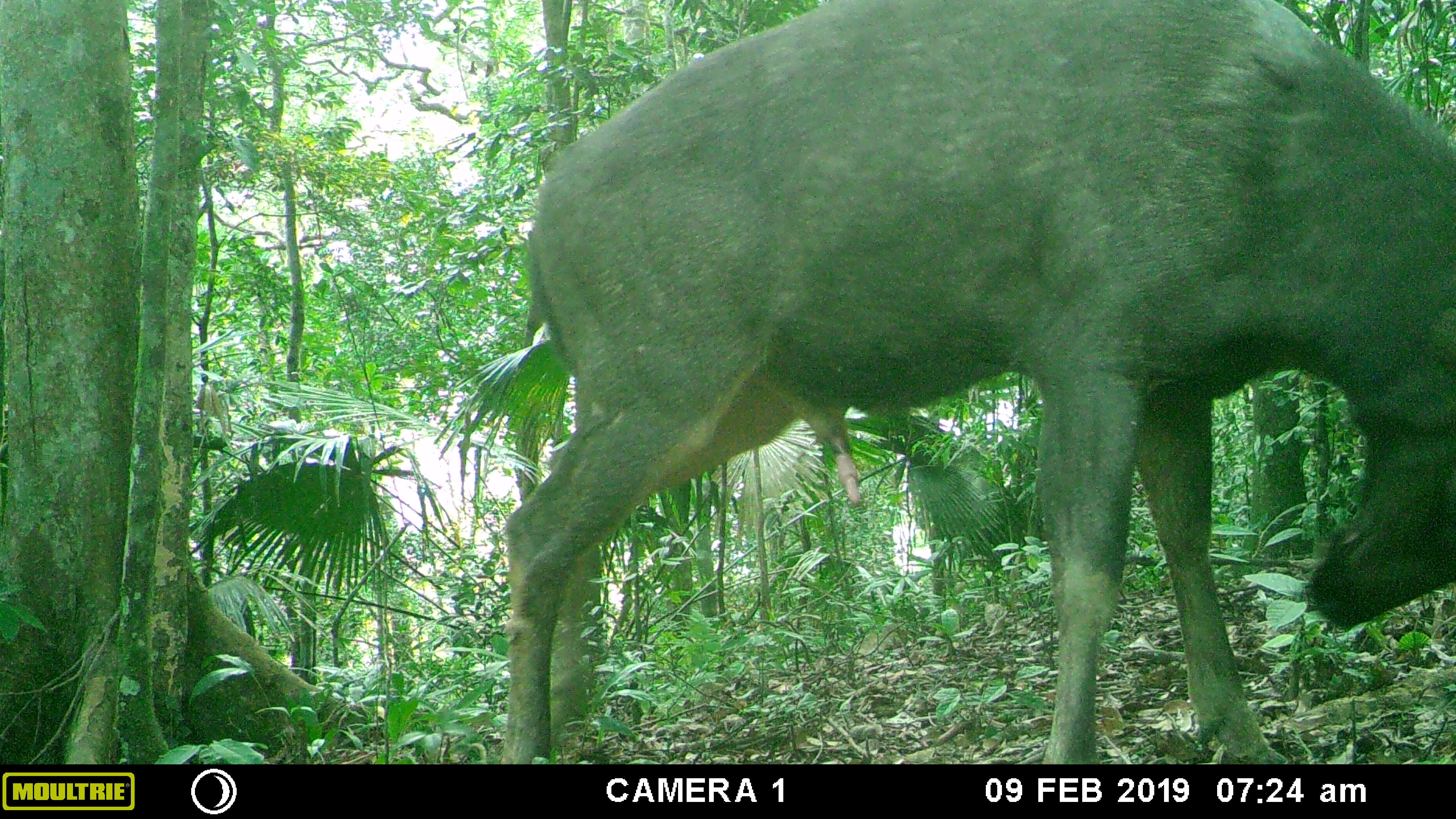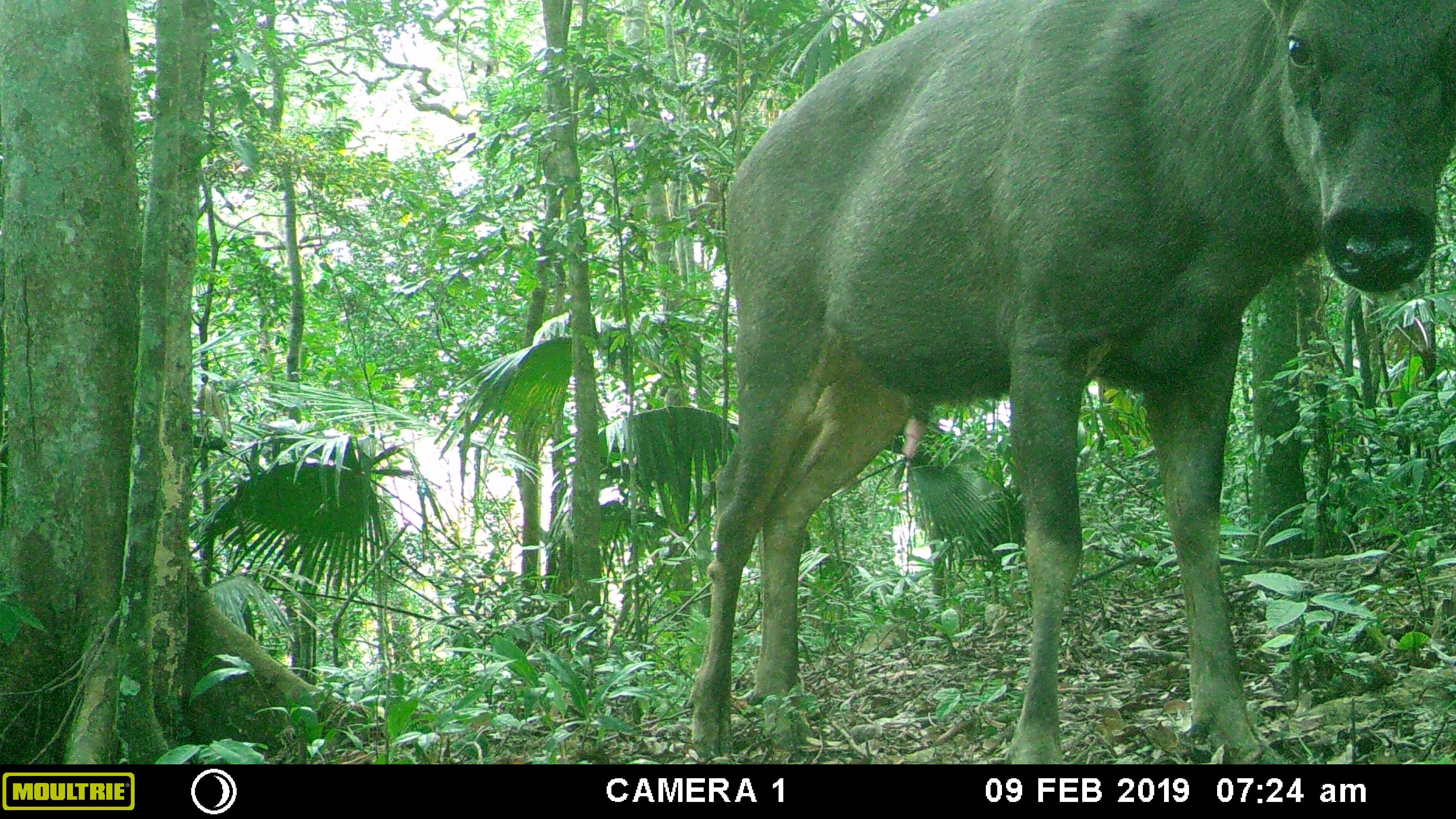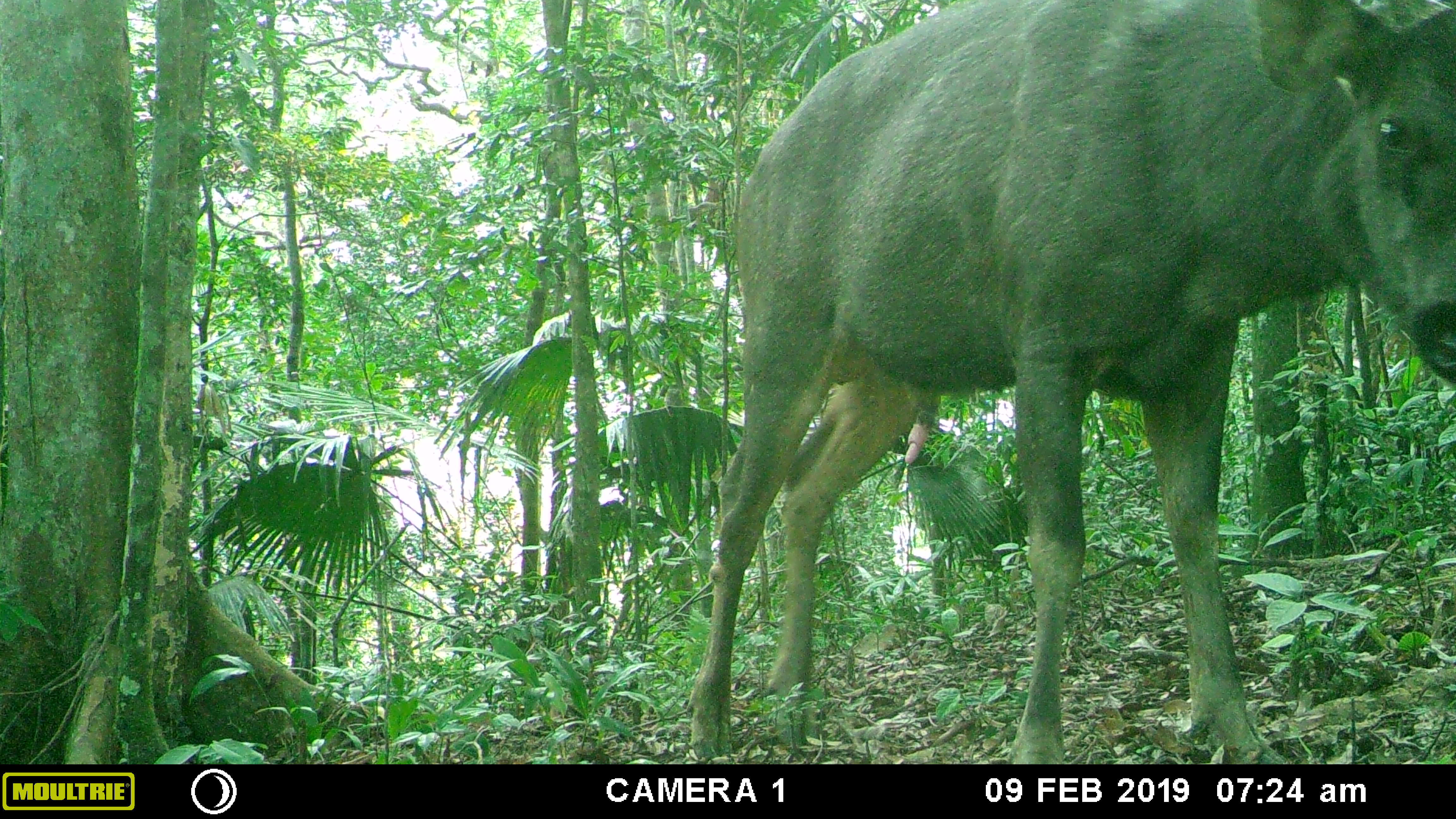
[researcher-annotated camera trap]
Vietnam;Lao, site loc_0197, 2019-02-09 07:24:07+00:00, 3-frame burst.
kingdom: Animalia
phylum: Chordata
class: Mammalia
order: Artiodactyla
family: Cervidae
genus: Rusa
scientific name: Rusa unicolor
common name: sambar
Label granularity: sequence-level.